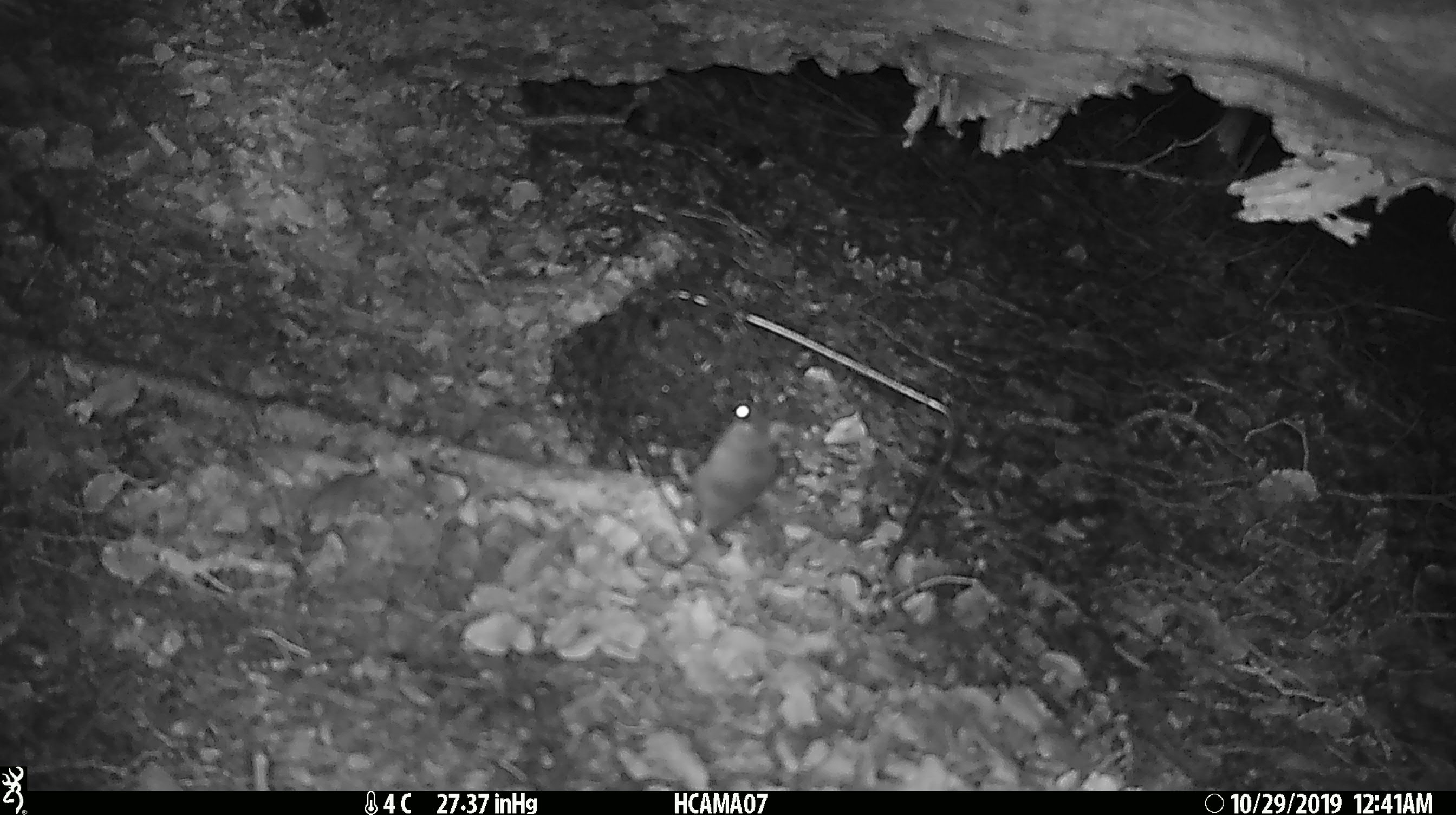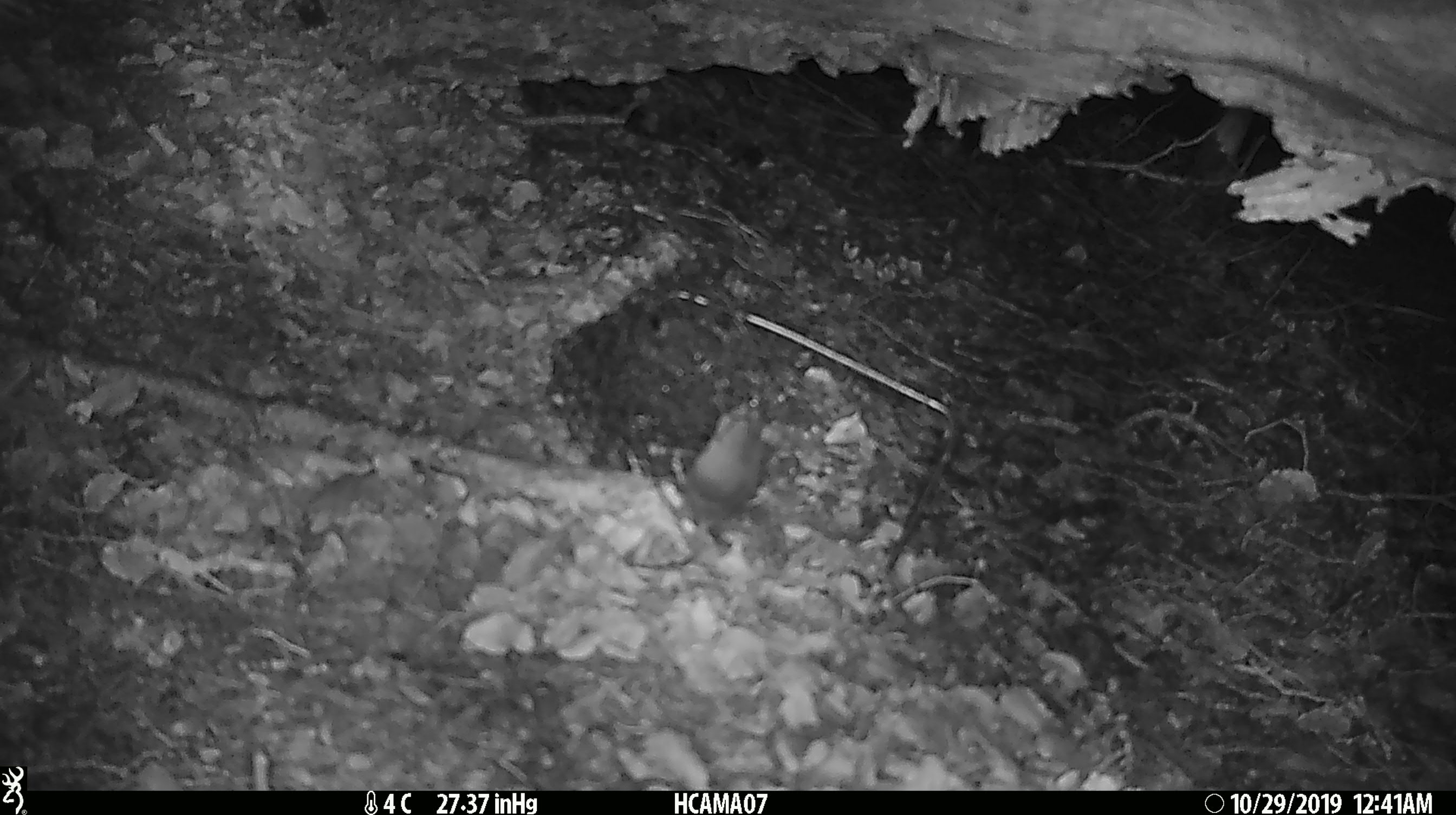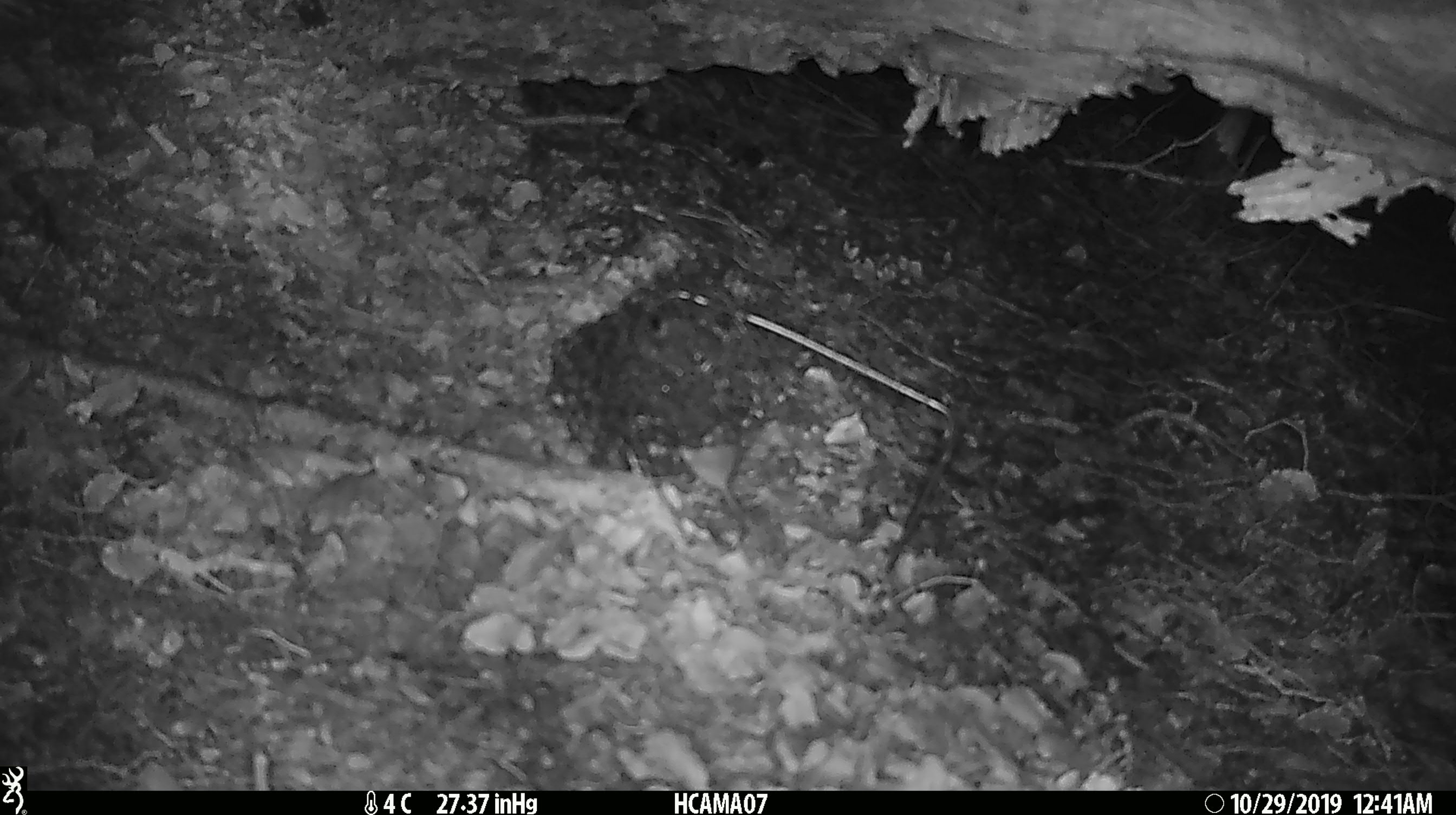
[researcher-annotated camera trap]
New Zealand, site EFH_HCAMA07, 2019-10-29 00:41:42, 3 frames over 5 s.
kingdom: Animalia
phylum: Chordata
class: Mammalia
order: Rodentia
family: Muridae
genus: Mus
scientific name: Mus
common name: mouse